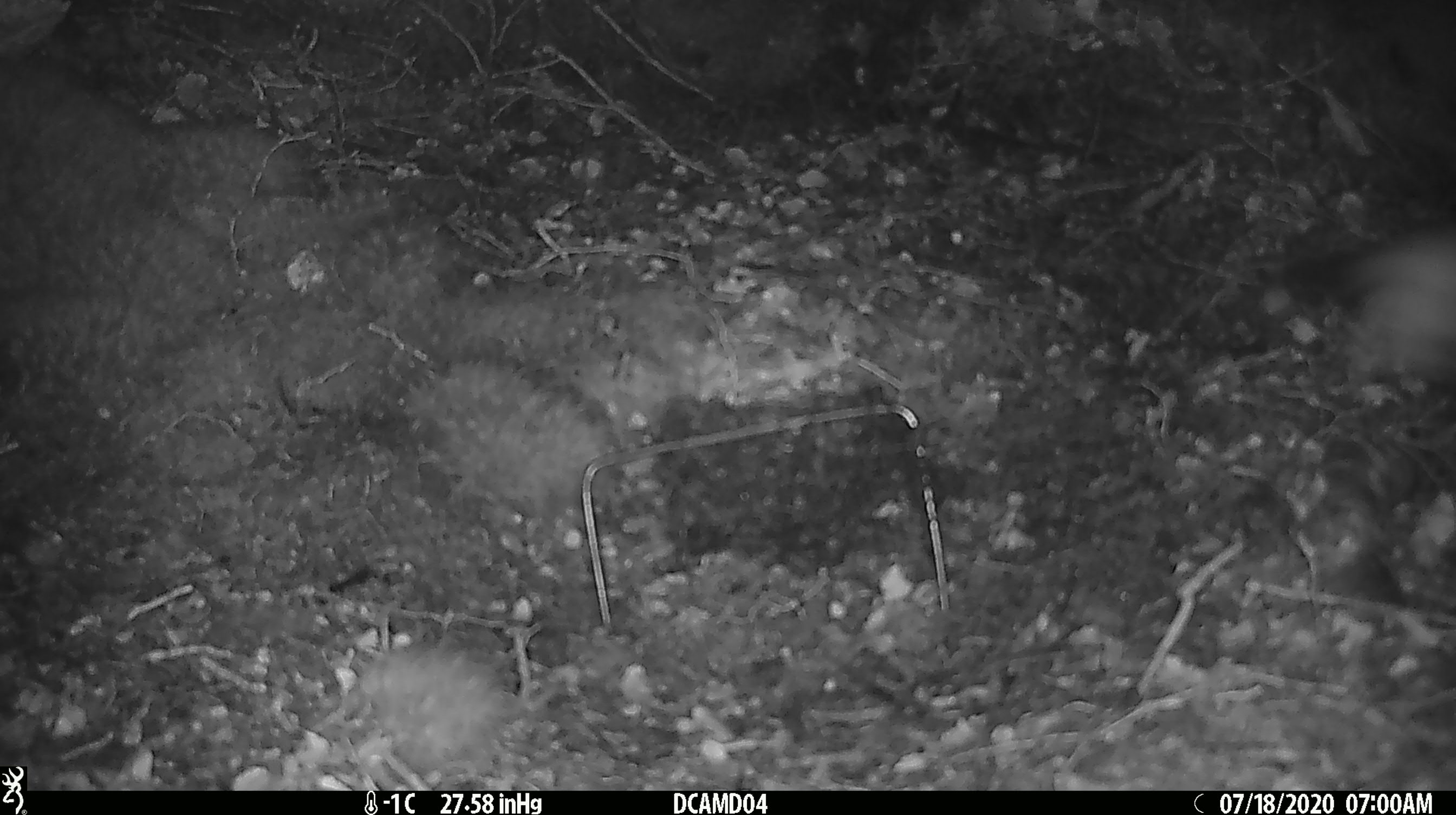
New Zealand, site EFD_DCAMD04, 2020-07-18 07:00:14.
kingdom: Animalia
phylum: Chordata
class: Mammalia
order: Carnivora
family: Mustelidae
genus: Mustela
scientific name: Mustela erminea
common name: stoat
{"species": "stoat (Mustela erminea)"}